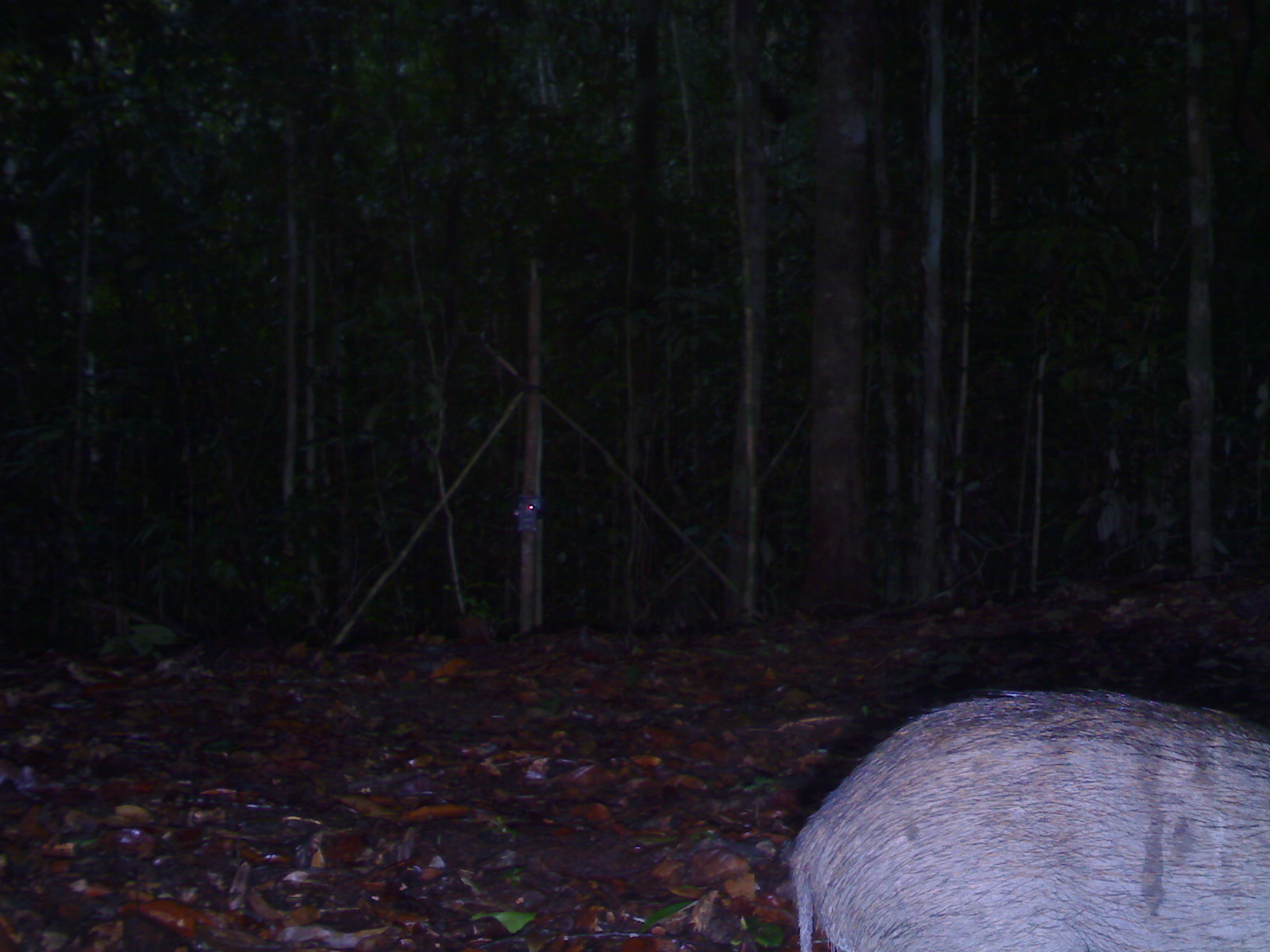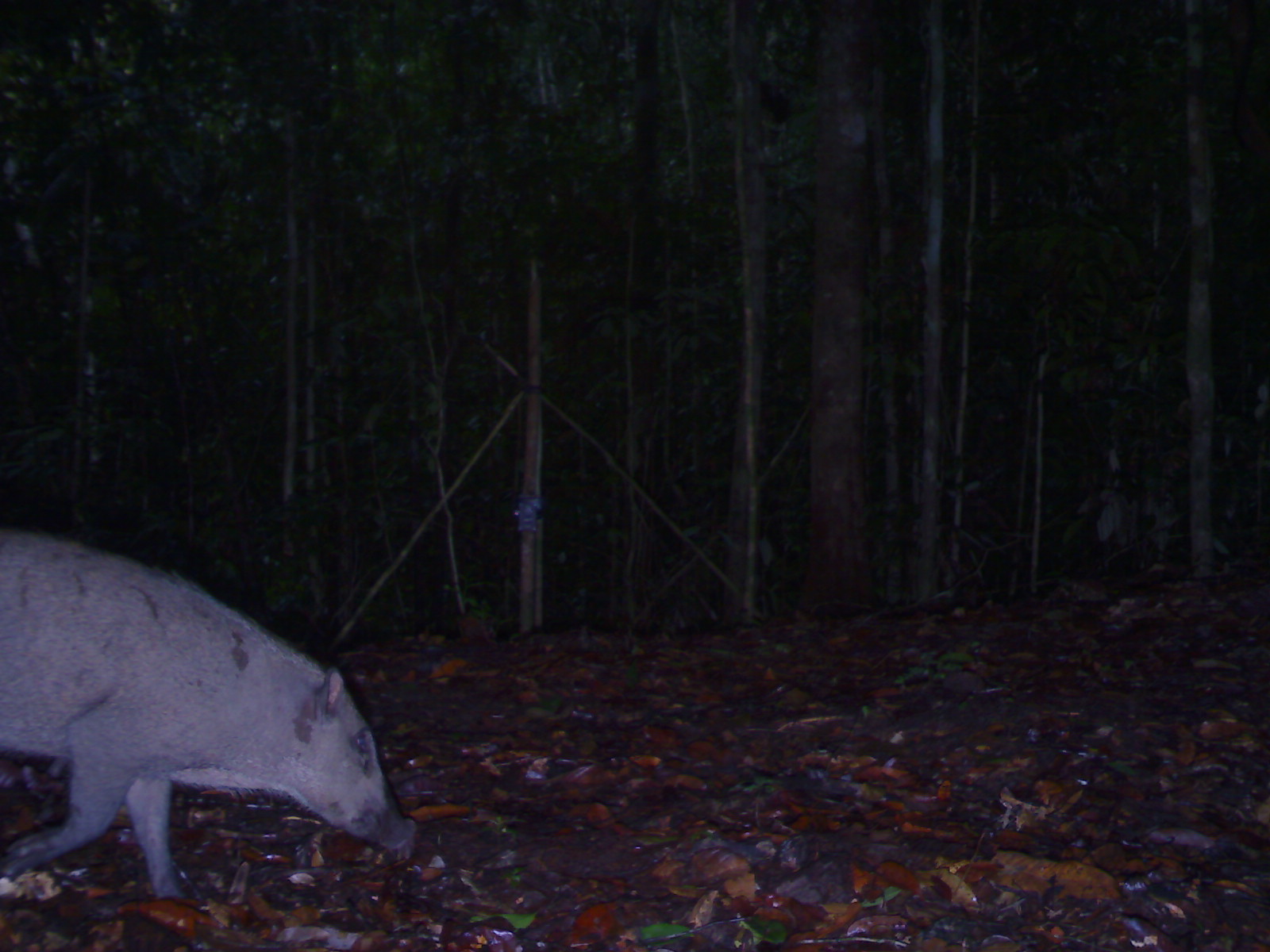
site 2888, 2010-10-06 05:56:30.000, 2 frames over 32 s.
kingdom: Animalia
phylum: Chordata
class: Mammalia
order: Artiodactyla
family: Suidae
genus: Sus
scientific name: Sus scrofa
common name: wild boar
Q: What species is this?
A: Sus scrofa (wild boar).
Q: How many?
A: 1.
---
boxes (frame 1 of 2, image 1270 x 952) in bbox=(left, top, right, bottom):
sus scrofa: bbox=(781, 684, 1270, 952)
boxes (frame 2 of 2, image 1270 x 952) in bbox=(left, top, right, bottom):
sus scrofa: bbox=(0, 524, 420, 902)